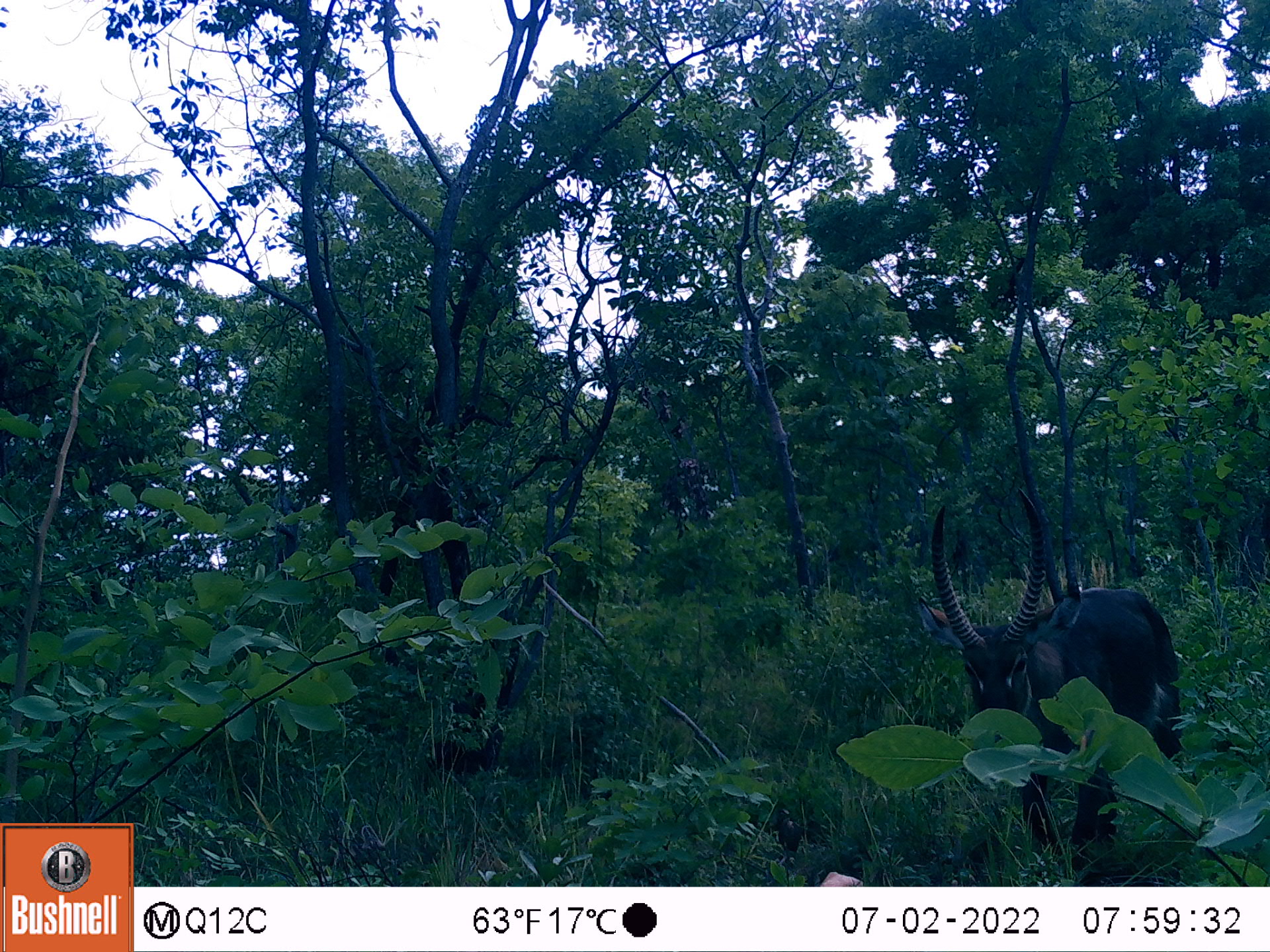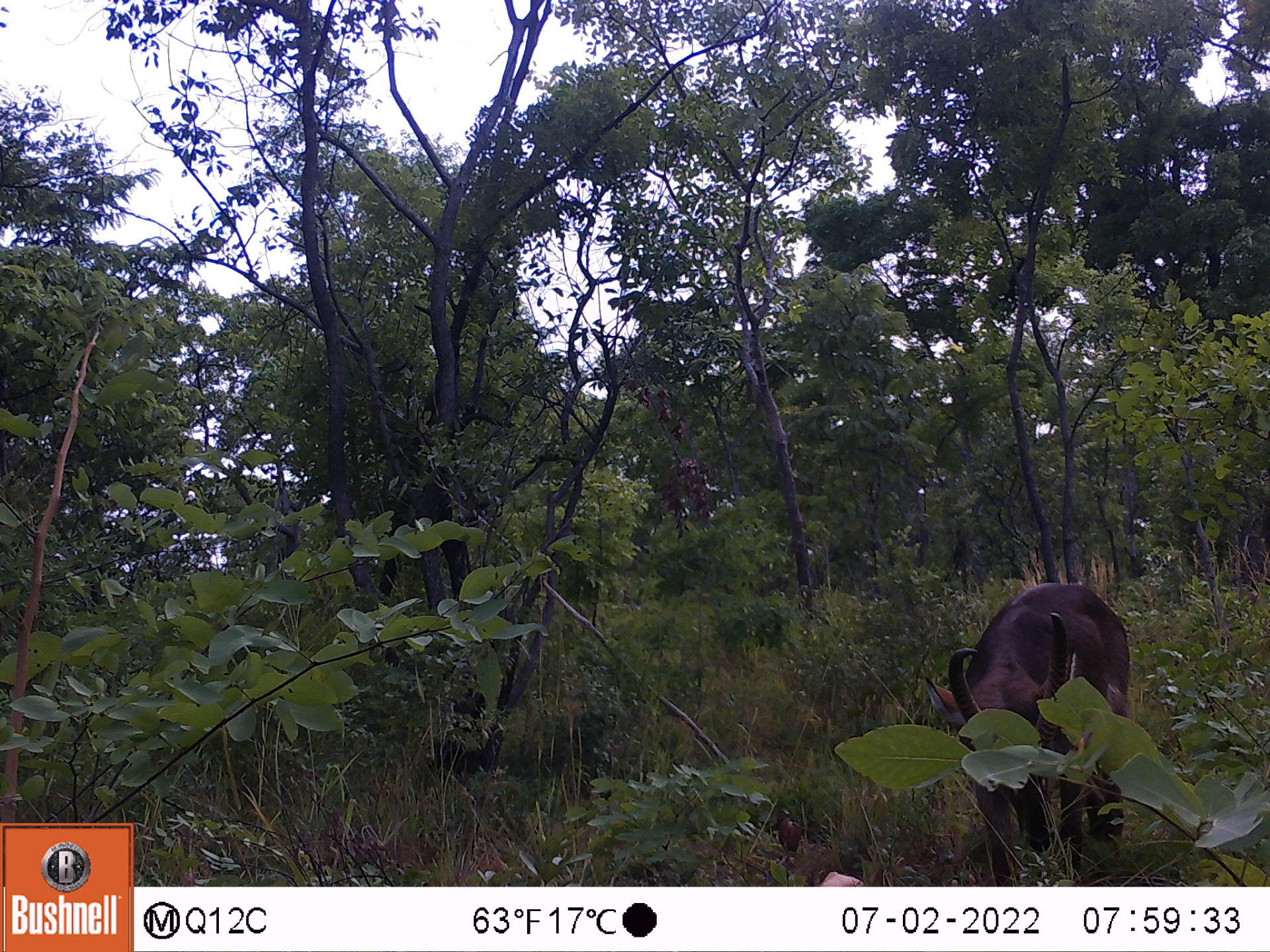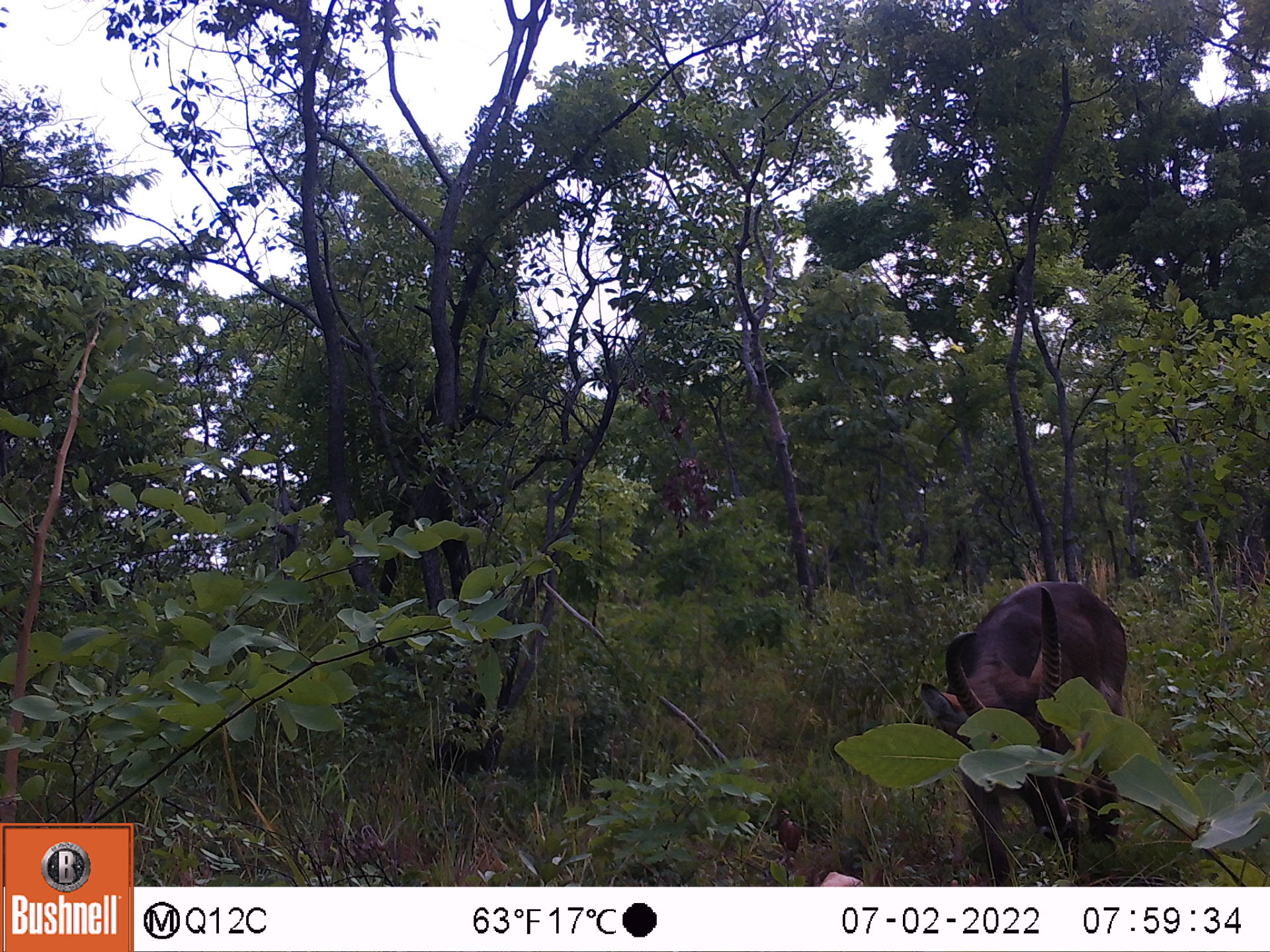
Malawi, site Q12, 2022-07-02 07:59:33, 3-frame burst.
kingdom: Animalia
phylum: Chordata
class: Mammalia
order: Artiodactyla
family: Bovidae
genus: Kobus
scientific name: Kobus ellipsiprymnus ellipsiprymnus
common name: common waterbuck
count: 1